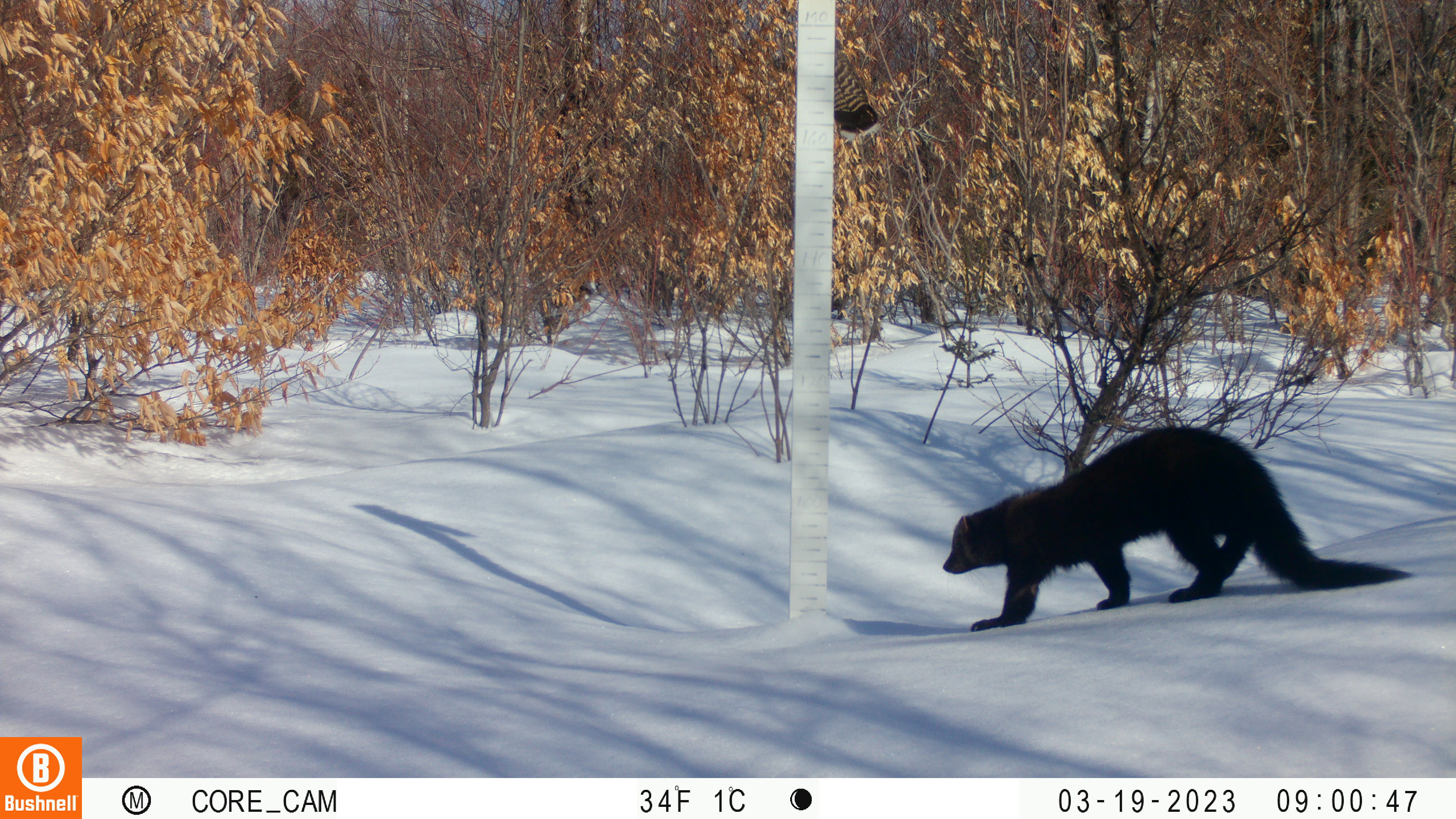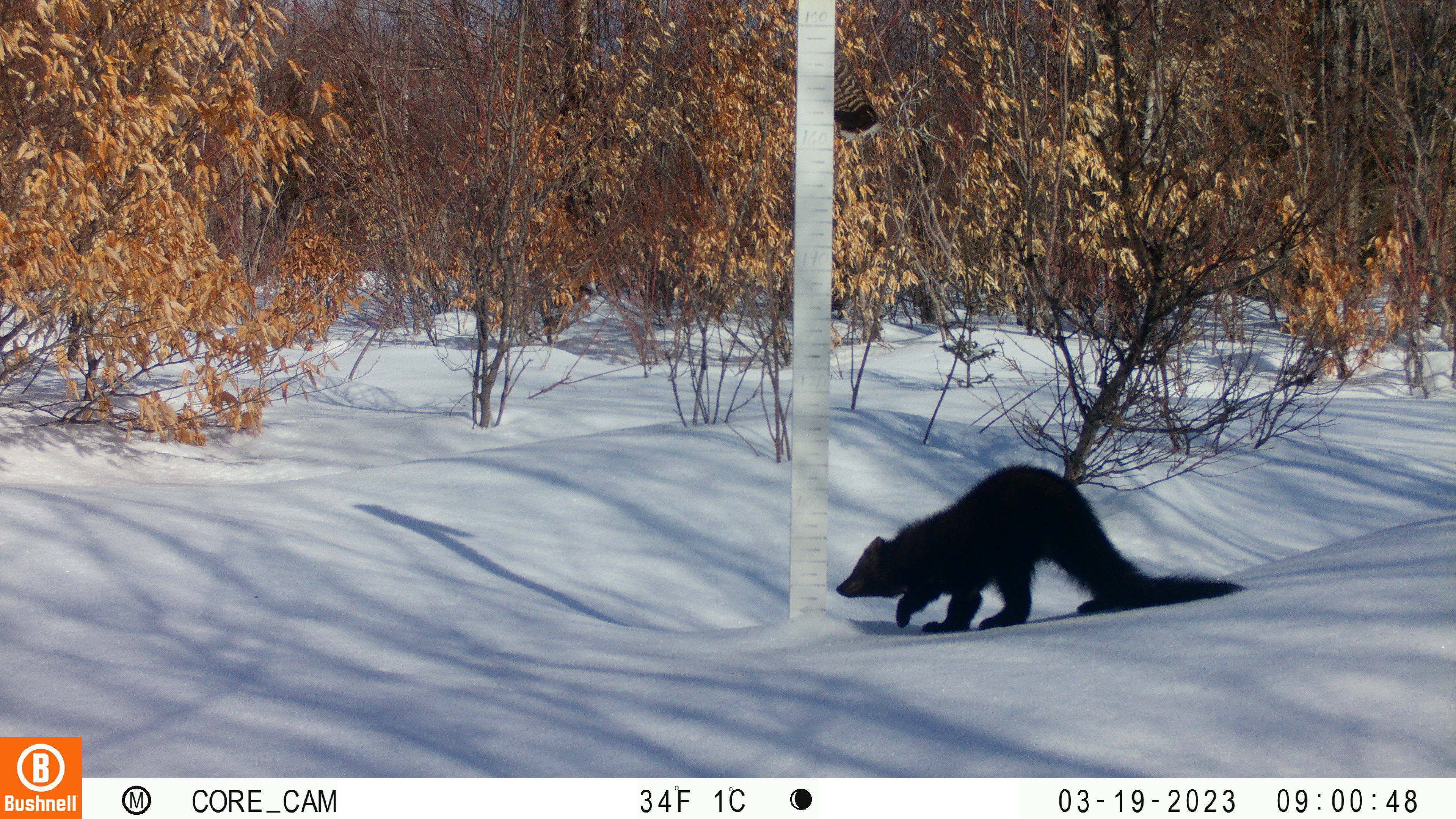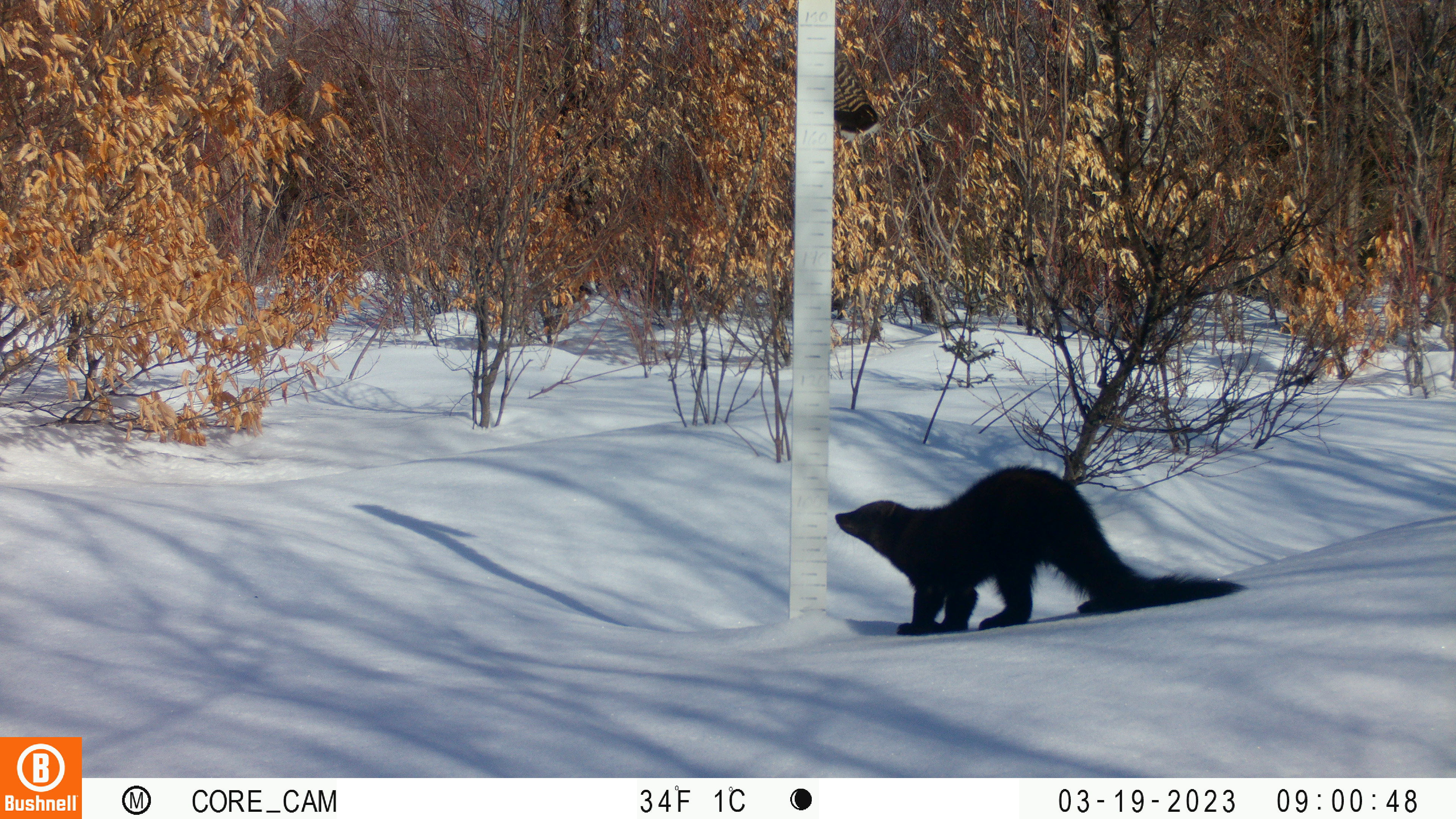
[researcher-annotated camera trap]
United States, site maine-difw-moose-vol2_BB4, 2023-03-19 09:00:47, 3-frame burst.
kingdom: Animalia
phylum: Chordata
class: Mammalia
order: Carnivora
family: Mustelidae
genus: Pekania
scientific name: Pekania pennanti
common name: fisher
Fisher (Pekania pennanti).